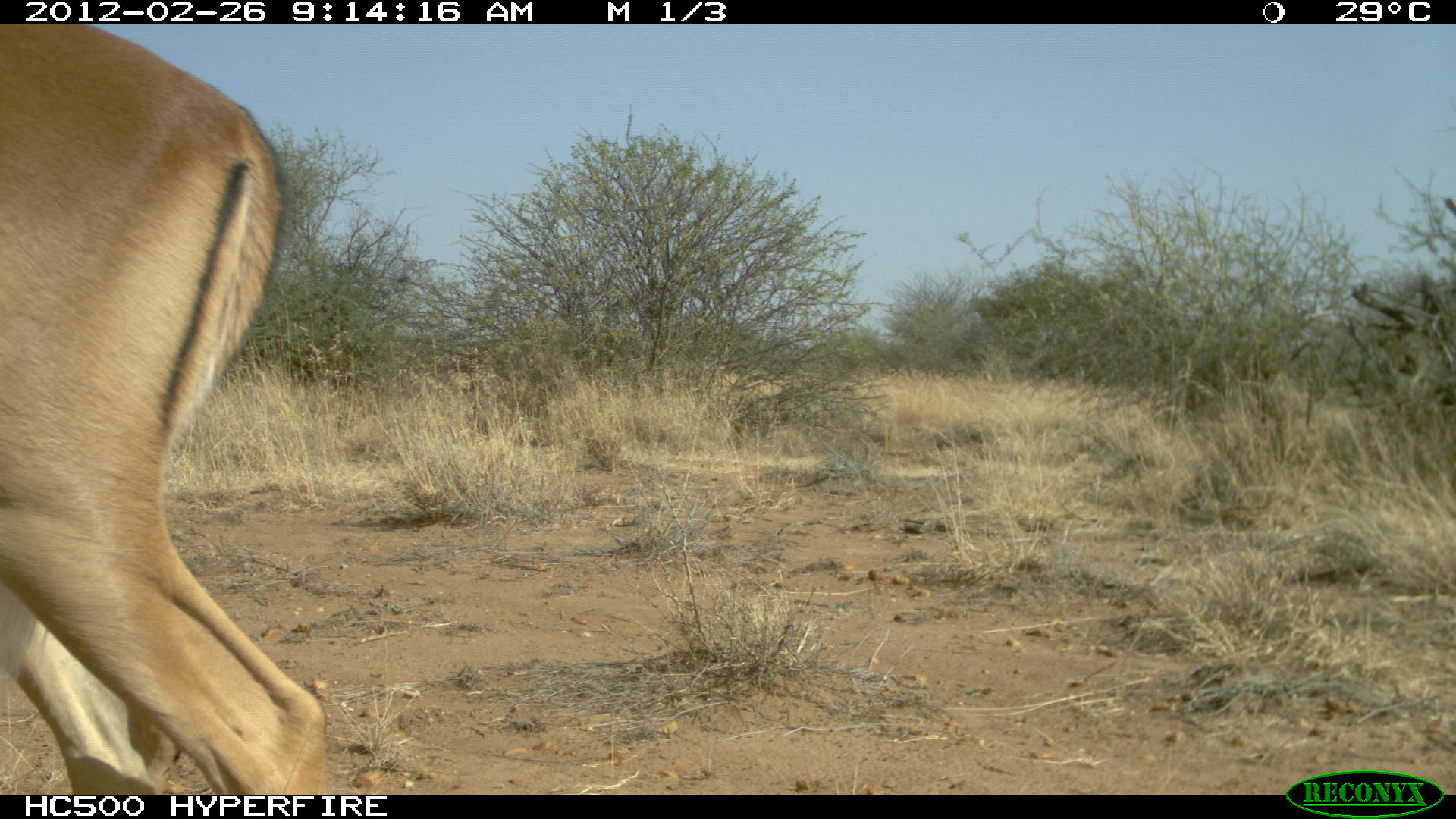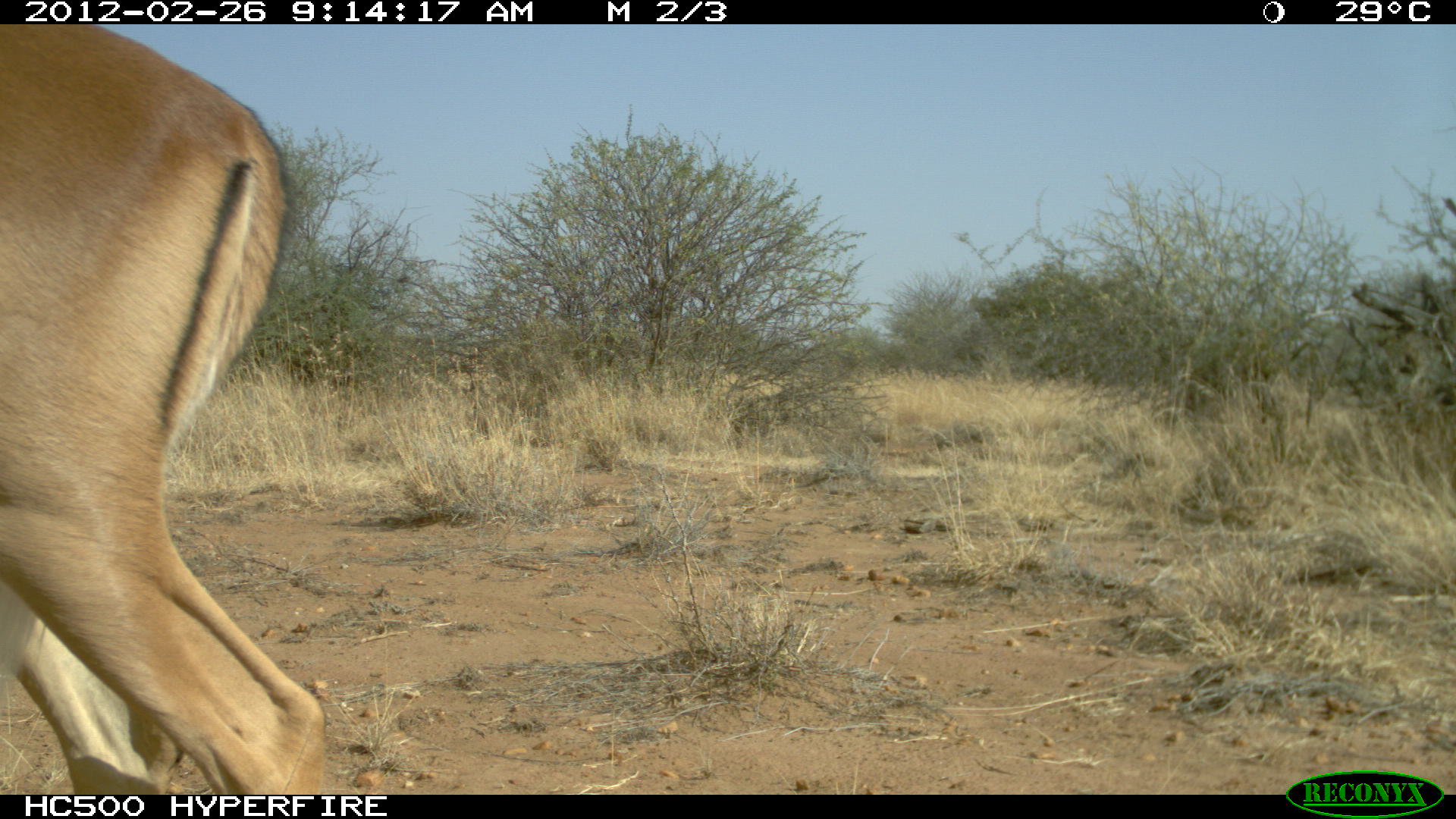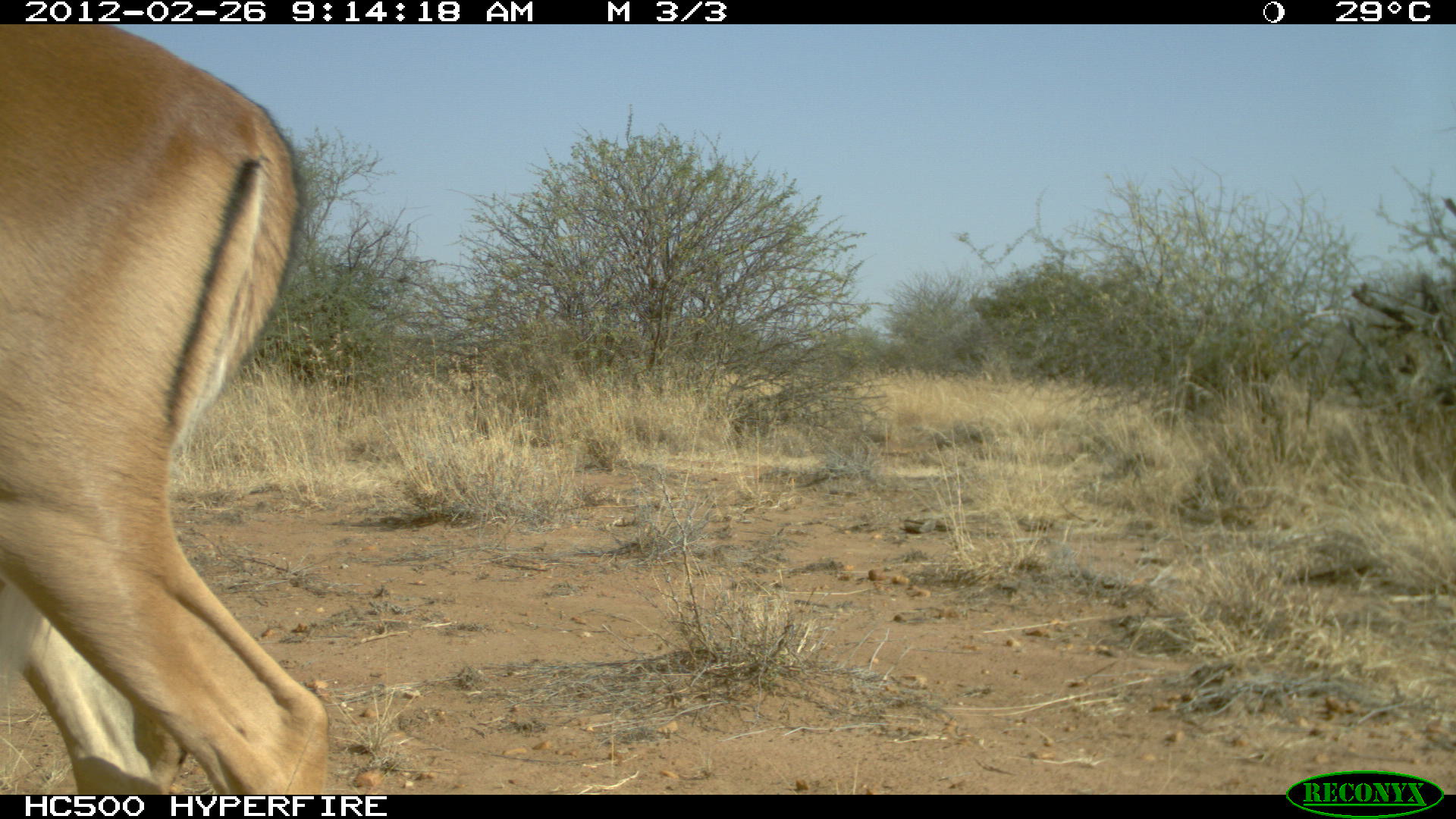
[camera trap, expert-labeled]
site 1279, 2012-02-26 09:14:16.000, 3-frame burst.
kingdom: Animalia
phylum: Chordata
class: Mammalia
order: Artiodactyla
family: Bovidae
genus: Aepyceros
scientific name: Aepyceros melampus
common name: impala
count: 1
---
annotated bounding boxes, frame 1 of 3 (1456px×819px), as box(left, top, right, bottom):
aepyceros melampus: box(1, 24, 333, 793)